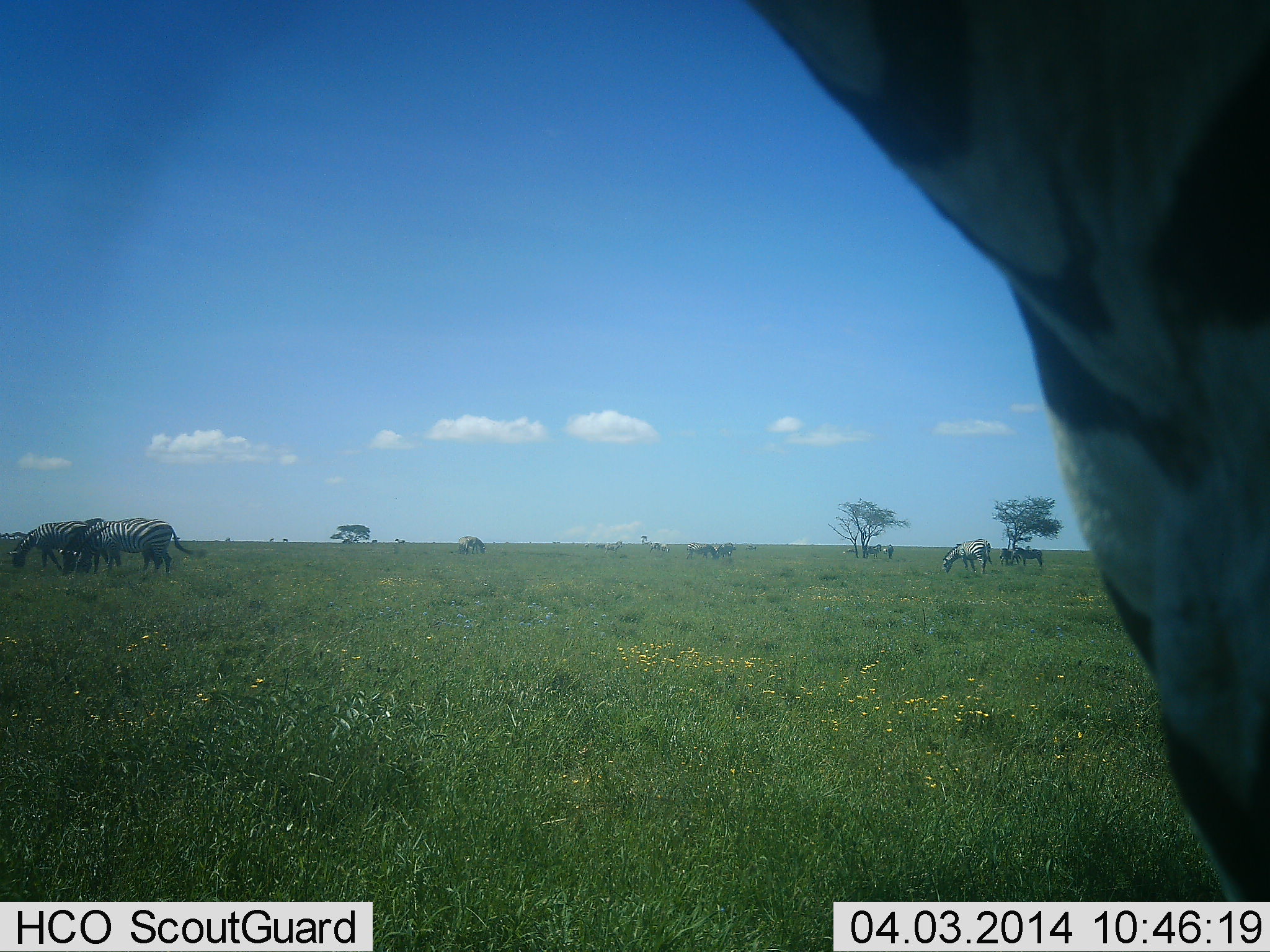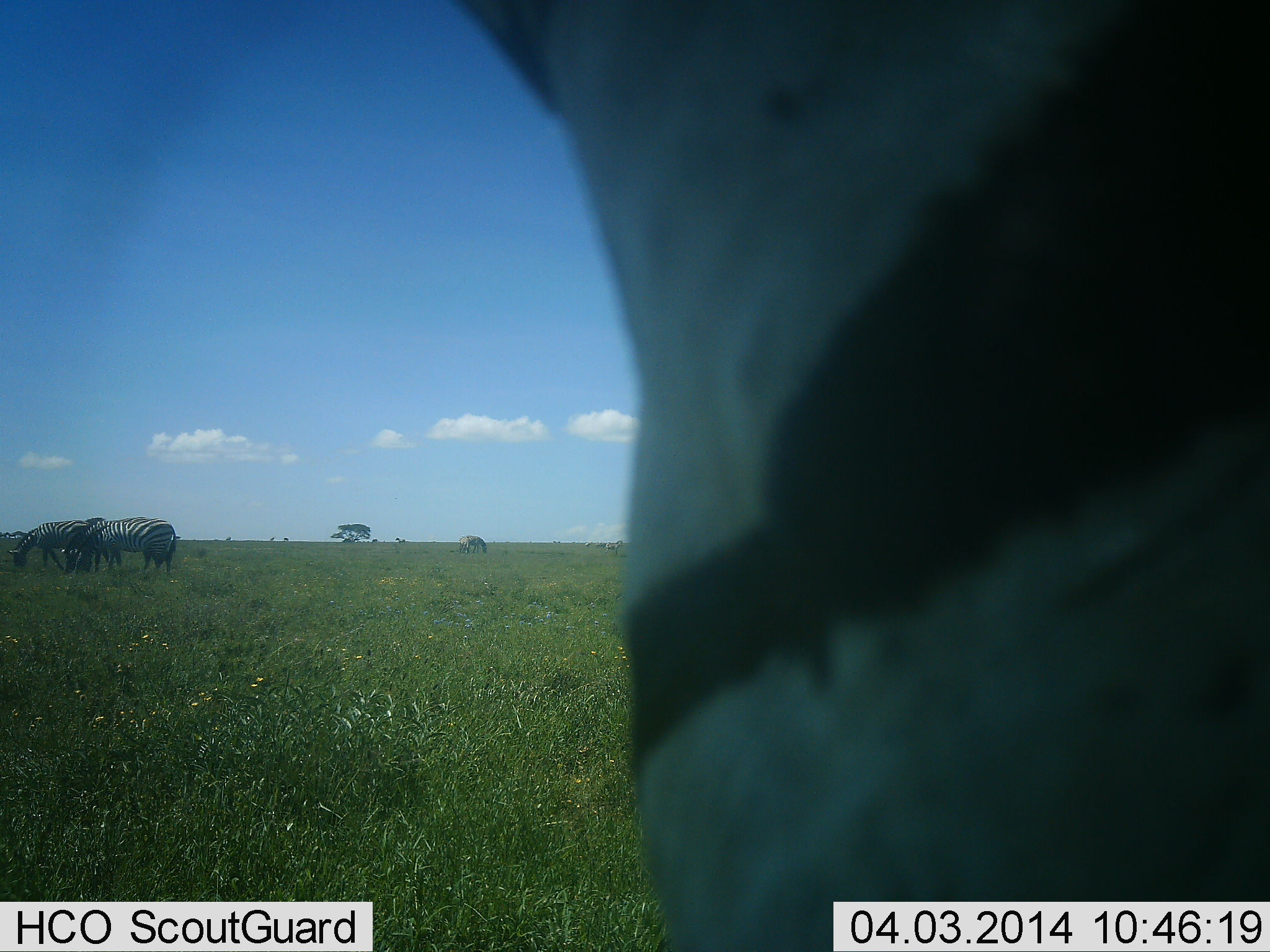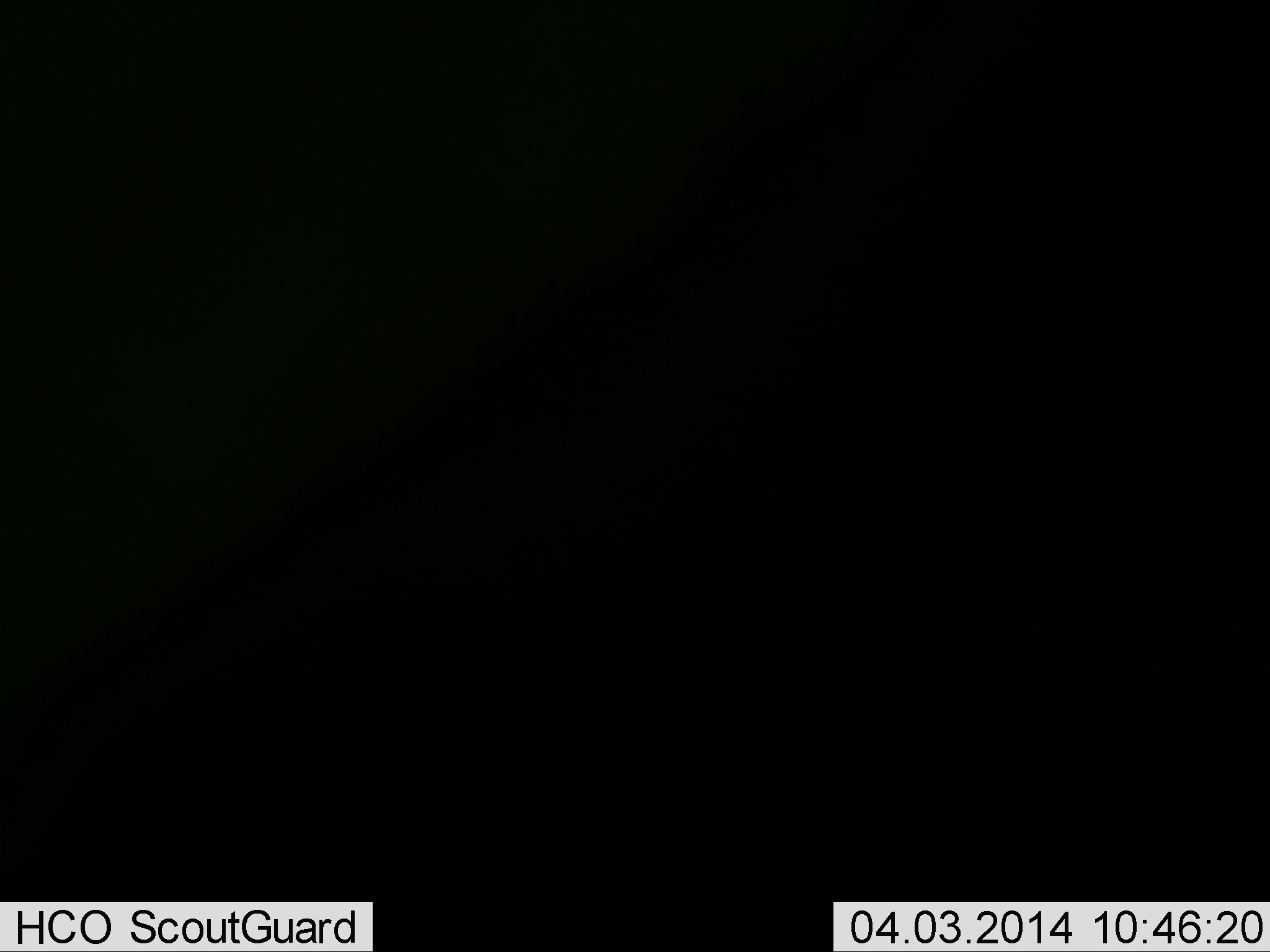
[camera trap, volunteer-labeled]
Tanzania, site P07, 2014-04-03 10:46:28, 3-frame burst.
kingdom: Animalia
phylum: Chordata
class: Mammalia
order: Perissodactyla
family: Equidae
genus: Equus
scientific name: Equus quagga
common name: plains zebra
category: zebra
Zebra (plains zebra) (Equus quagga), count 7. Behavior (volunteer vote fractions): standing 50%, resting 10%, moving 70%, interacting 0%. Young present (vote fraction): 0%. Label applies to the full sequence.